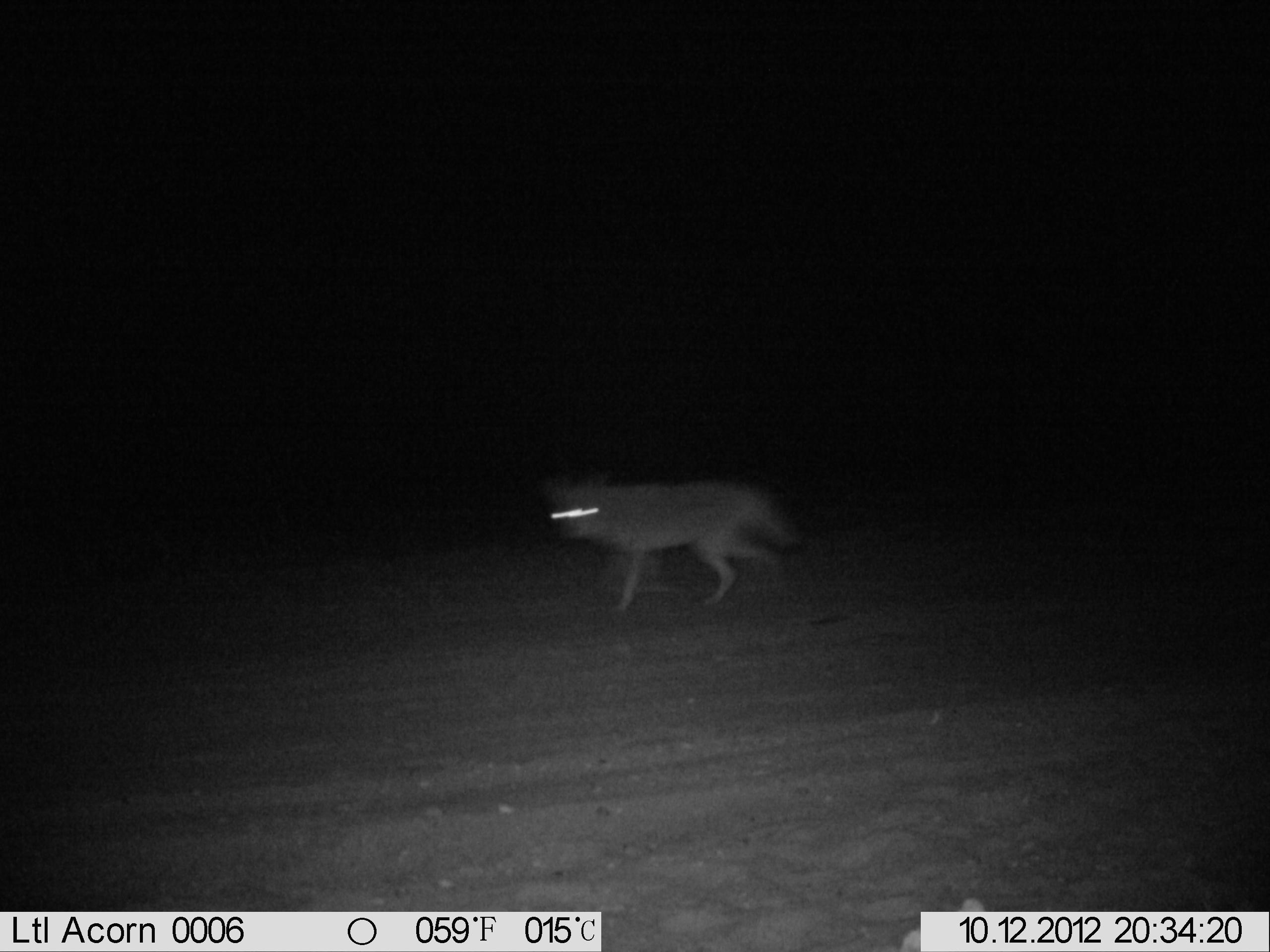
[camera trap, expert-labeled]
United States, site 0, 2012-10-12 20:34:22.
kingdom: Animalia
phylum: Chordata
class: Mammalia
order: Carnivora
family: Canidae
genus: Canis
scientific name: Canis latrans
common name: coyote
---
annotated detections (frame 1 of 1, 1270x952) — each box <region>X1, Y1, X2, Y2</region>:
coyote: <region>535, 447, 805, 619</region>